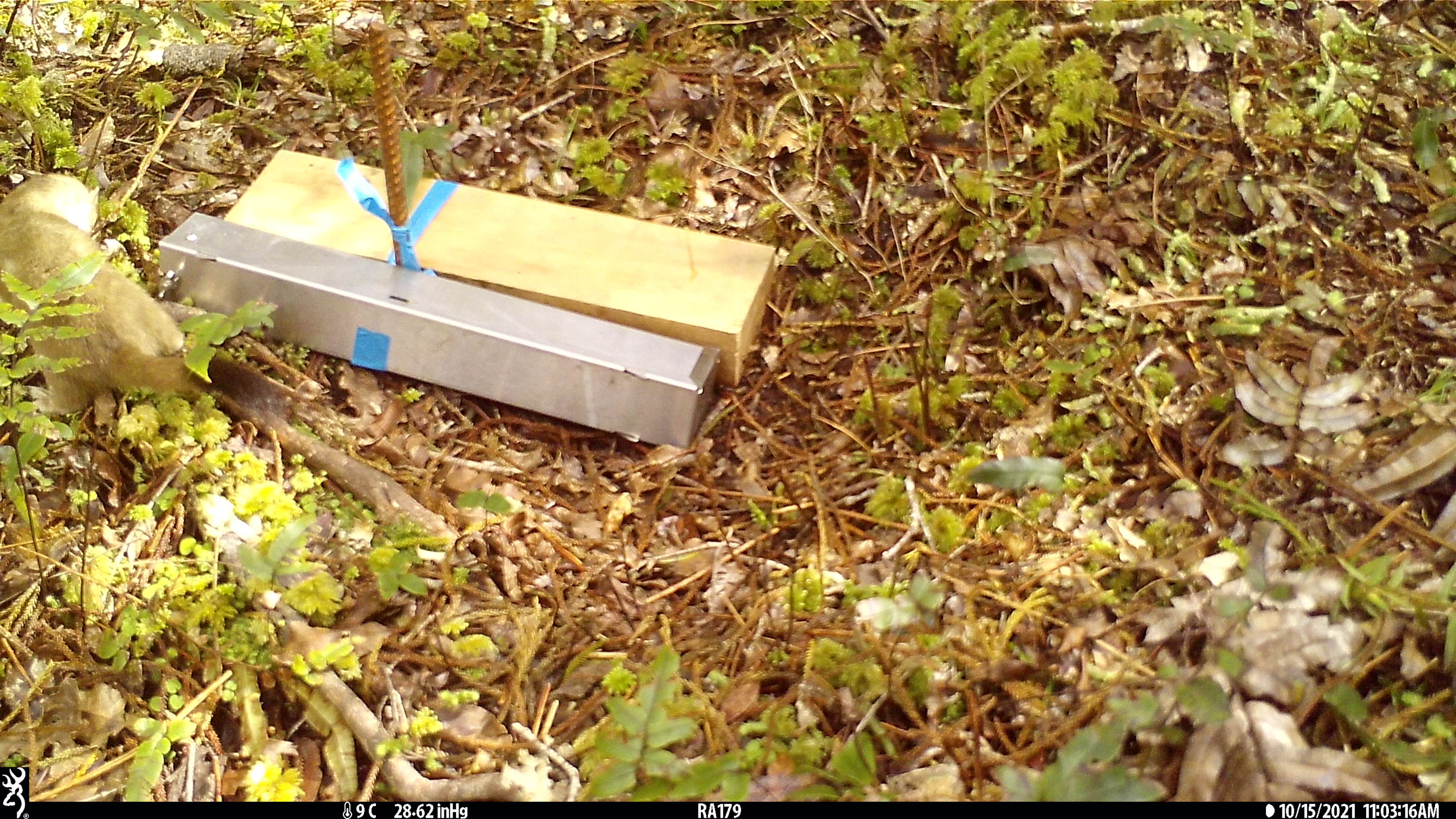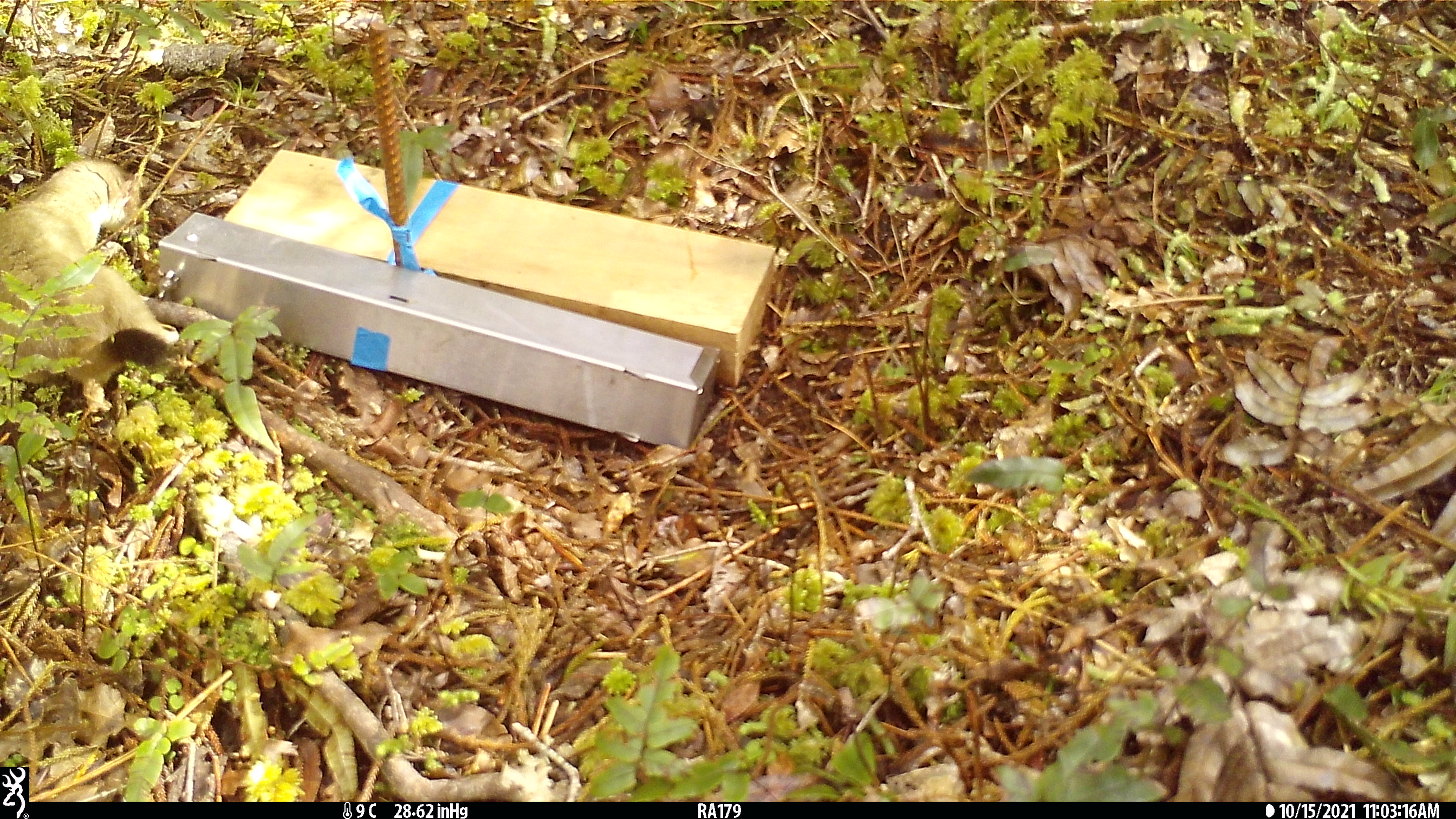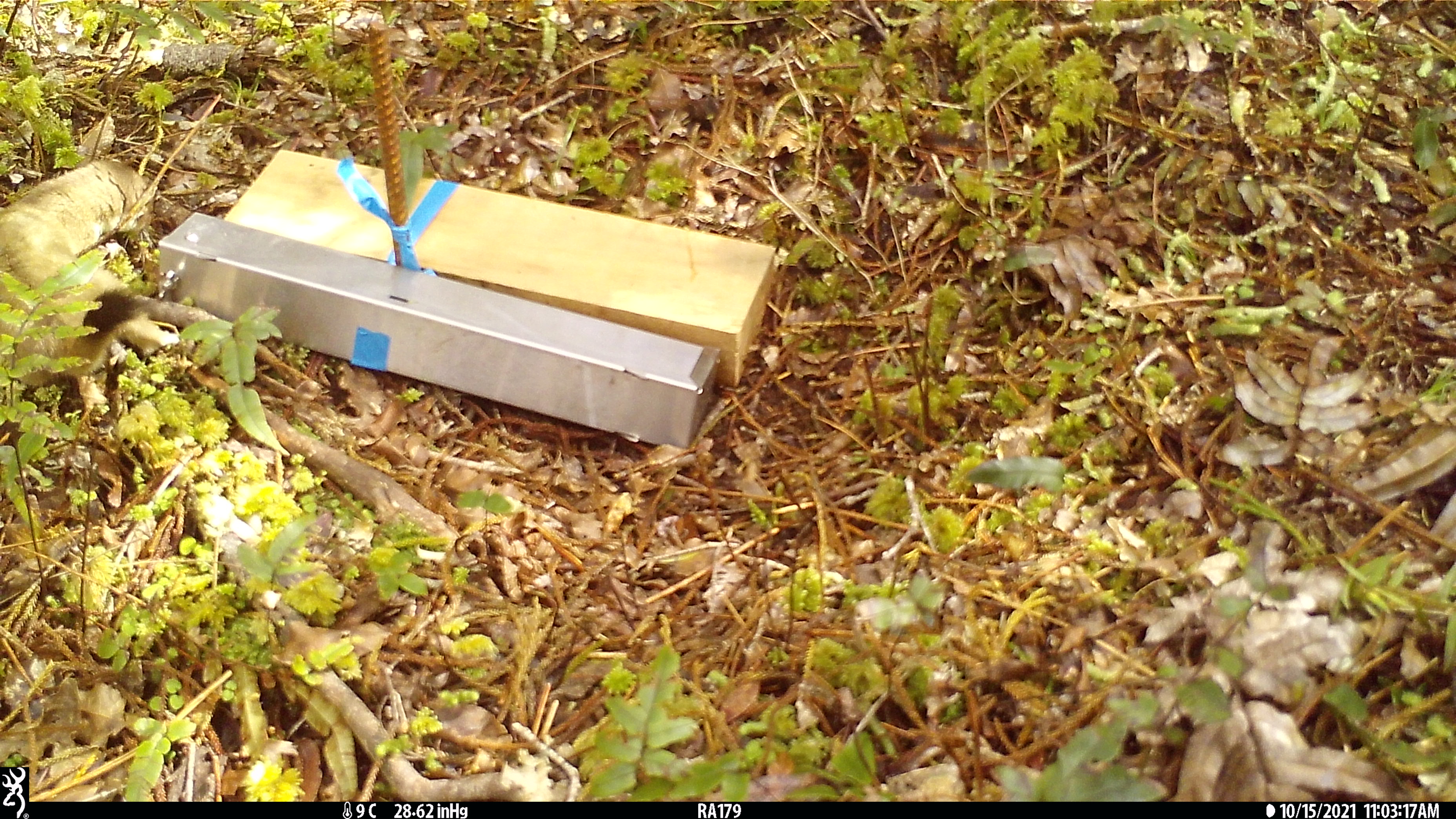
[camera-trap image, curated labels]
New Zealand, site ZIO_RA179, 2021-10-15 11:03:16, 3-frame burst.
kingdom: Animalia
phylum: Chordata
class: Mammalia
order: Carnivora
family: Mustelidae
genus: Mustela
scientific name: Mustela erminea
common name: stoat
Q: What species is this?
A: Stoat (Mustela erminea).